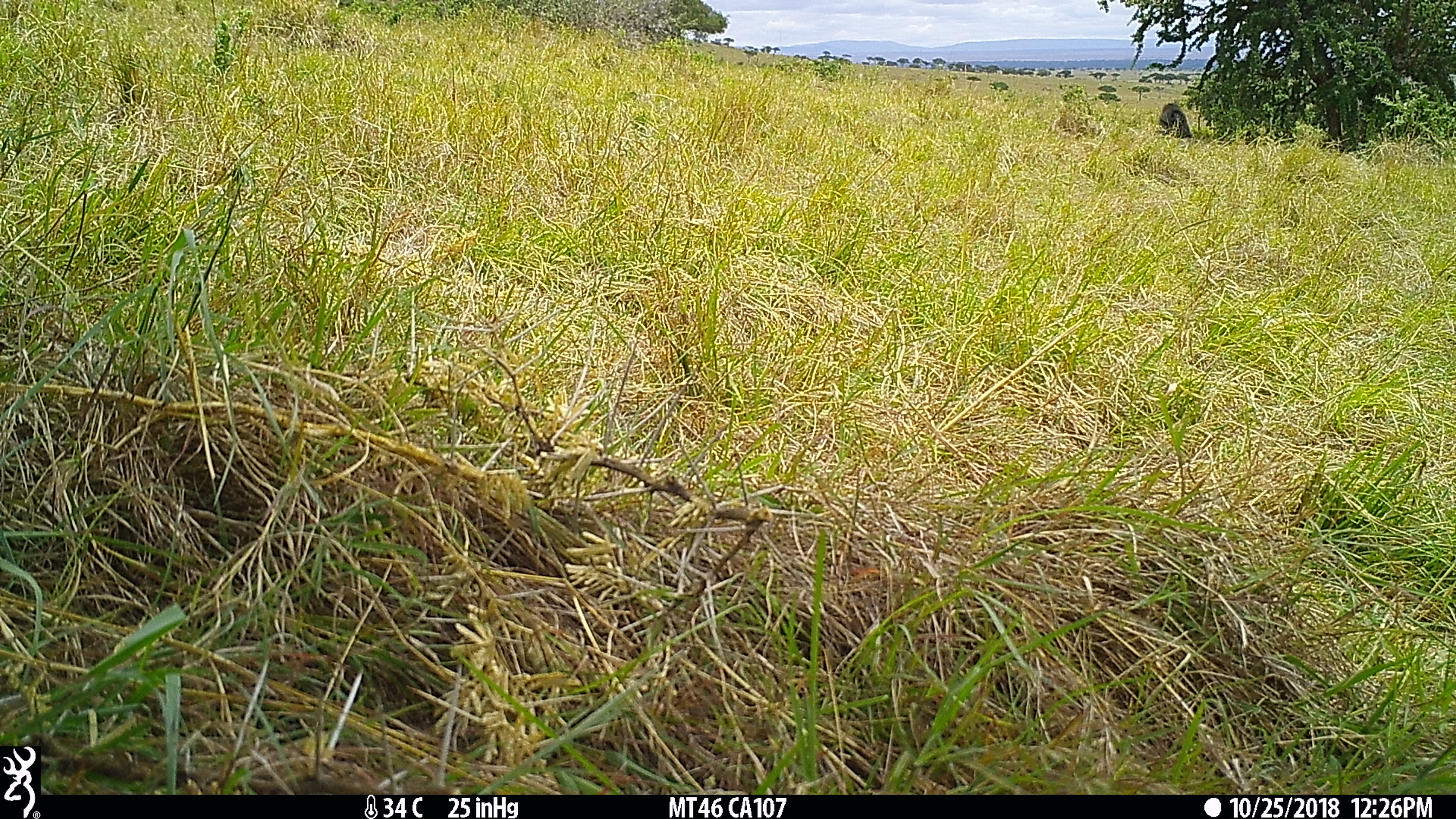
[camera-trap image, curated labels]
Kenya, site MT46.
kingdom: Animalia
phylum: Chordata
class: Mammalia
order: Primates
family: Cercopithecidae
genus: Papio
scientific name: Papio anubis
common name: olive baboon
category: baboon